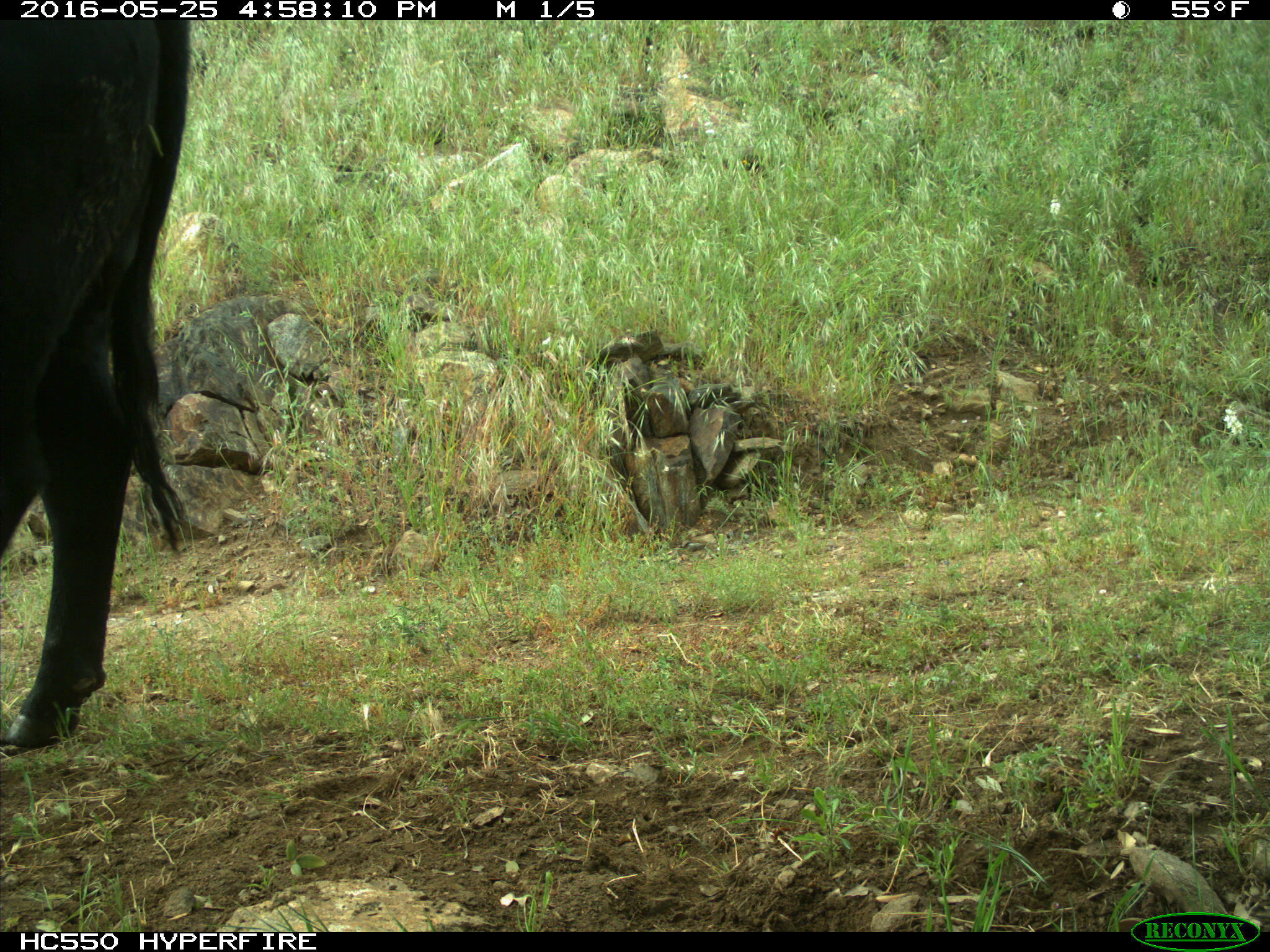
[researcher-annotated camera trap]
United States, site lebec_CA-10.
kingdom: Animalia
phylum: Chordata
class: Mammalia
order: Artiodactyla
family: Bovidae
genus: Bos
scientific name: Bos taurus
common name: domestic cow